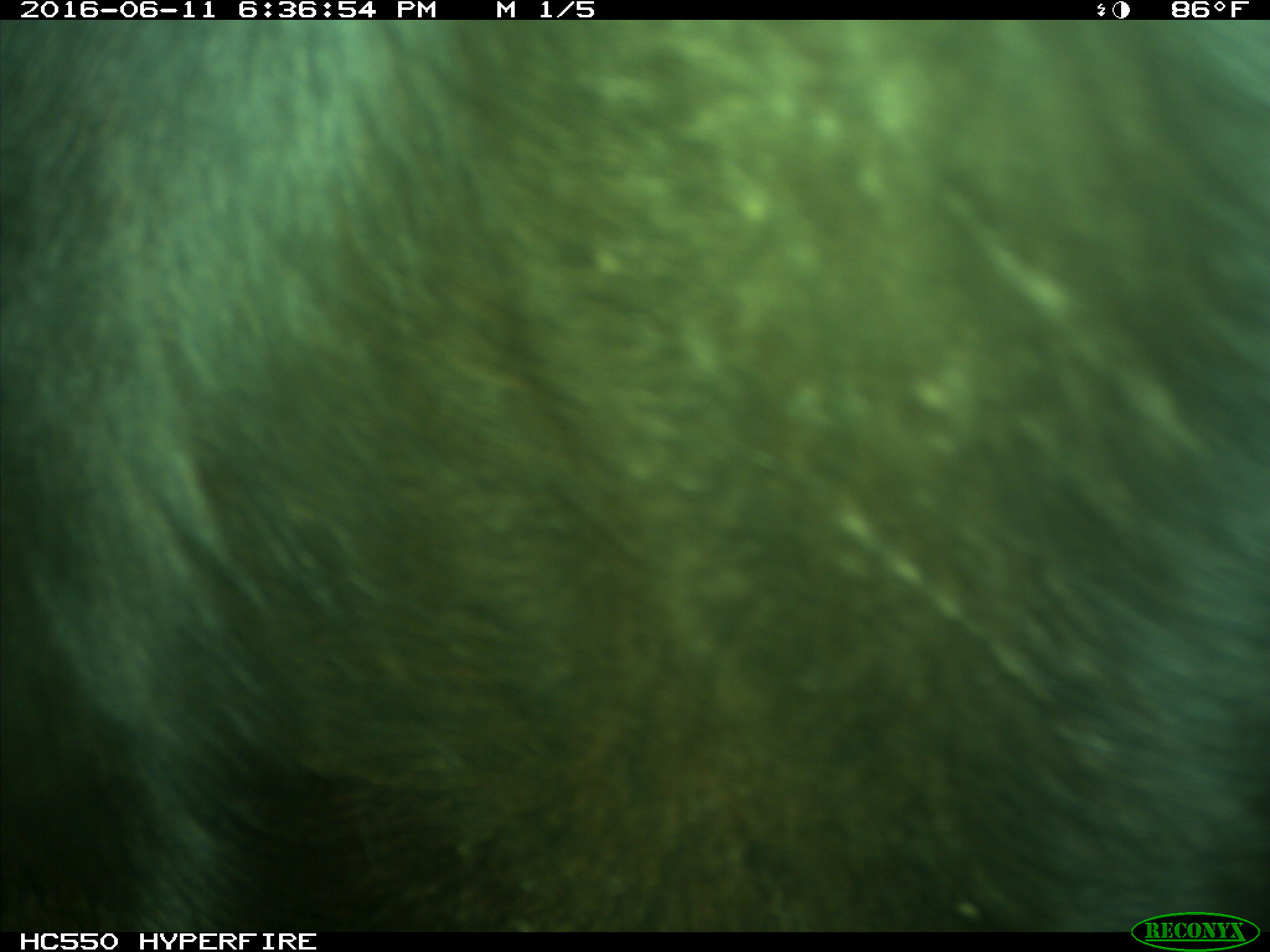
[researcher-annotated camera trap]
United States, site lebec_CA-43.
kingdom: Animalia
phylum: Chordata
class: Mammalia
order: Artiodactyla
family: Bovidae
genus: Bos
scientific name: Bos taurus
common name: domestic cow